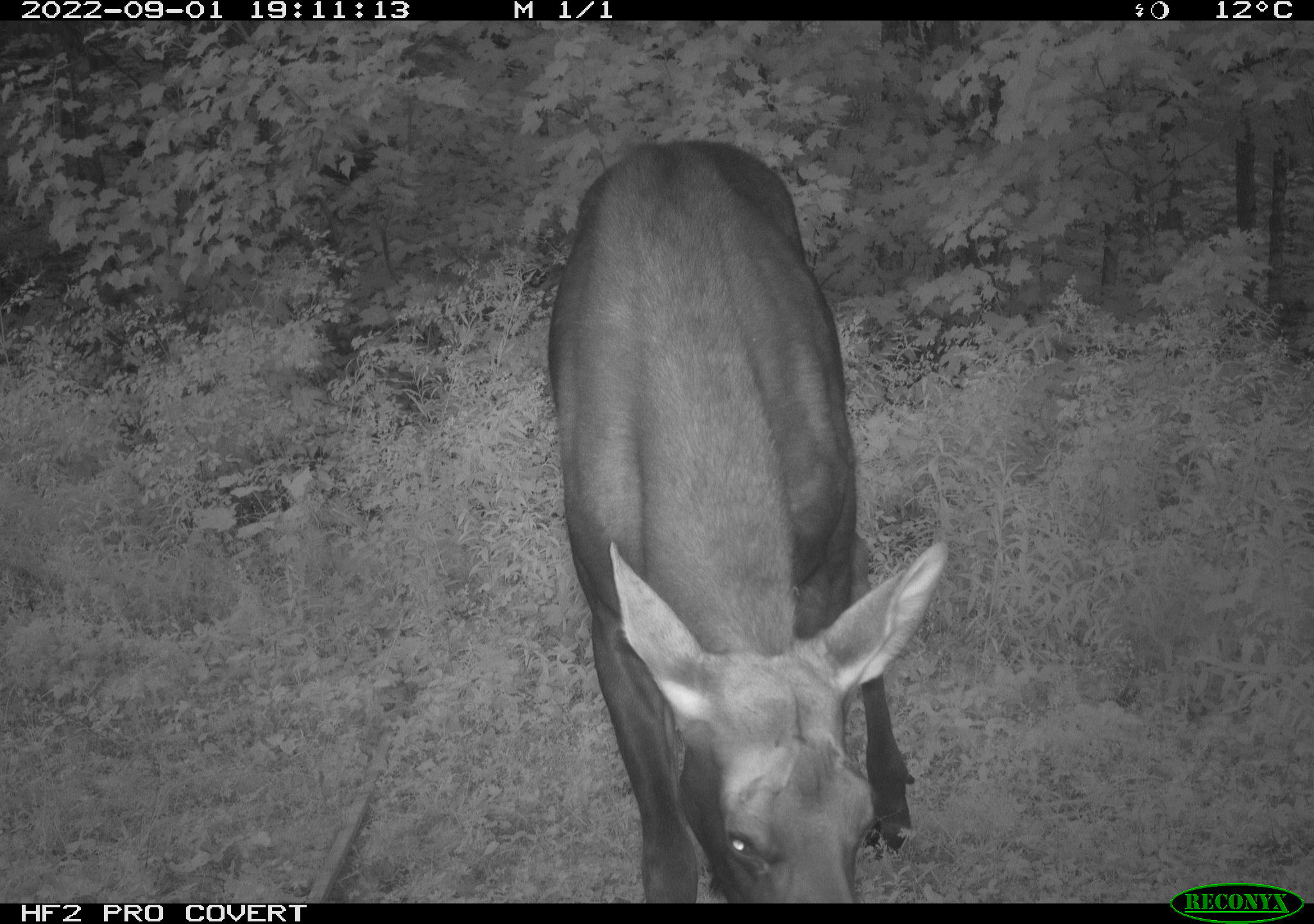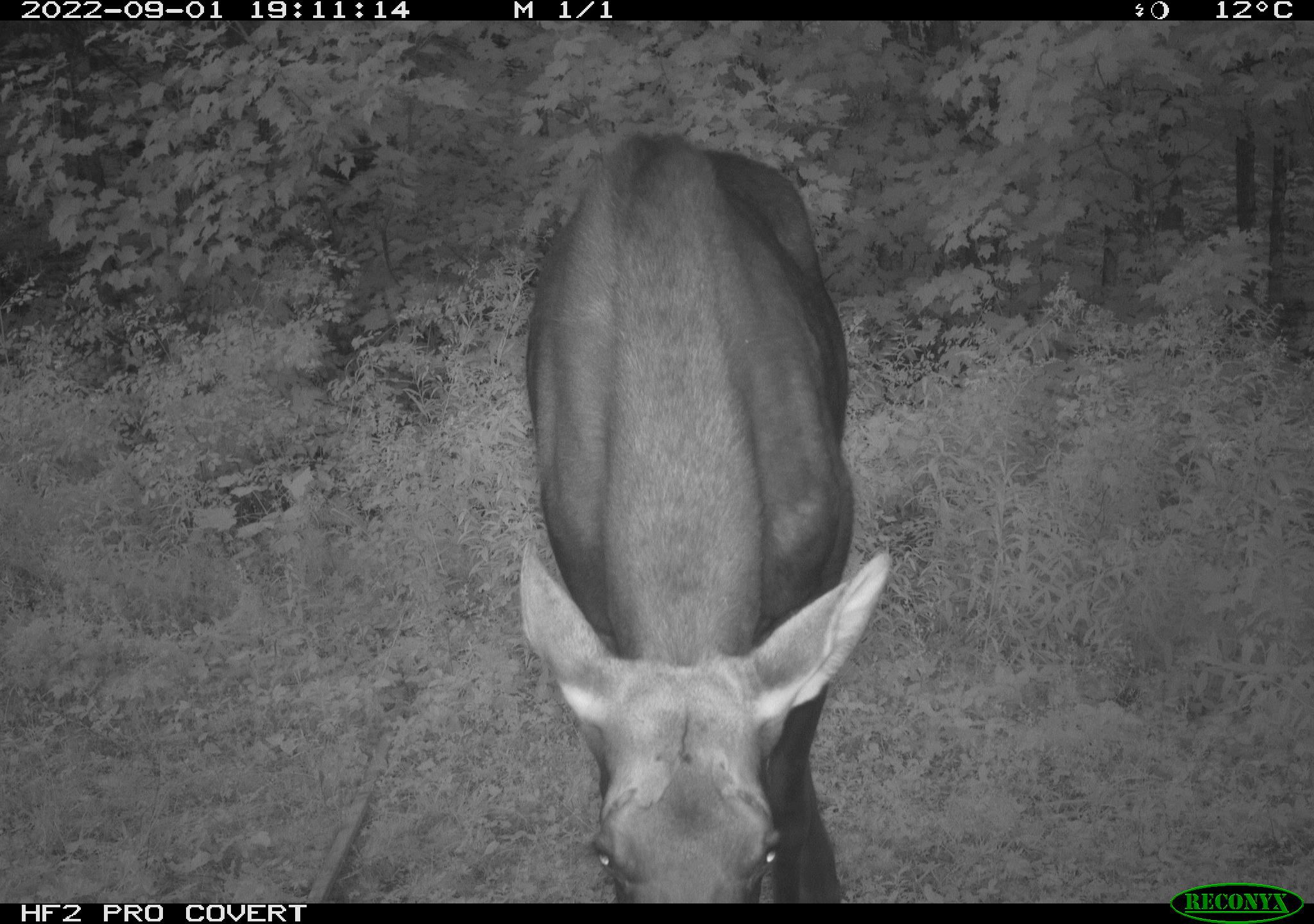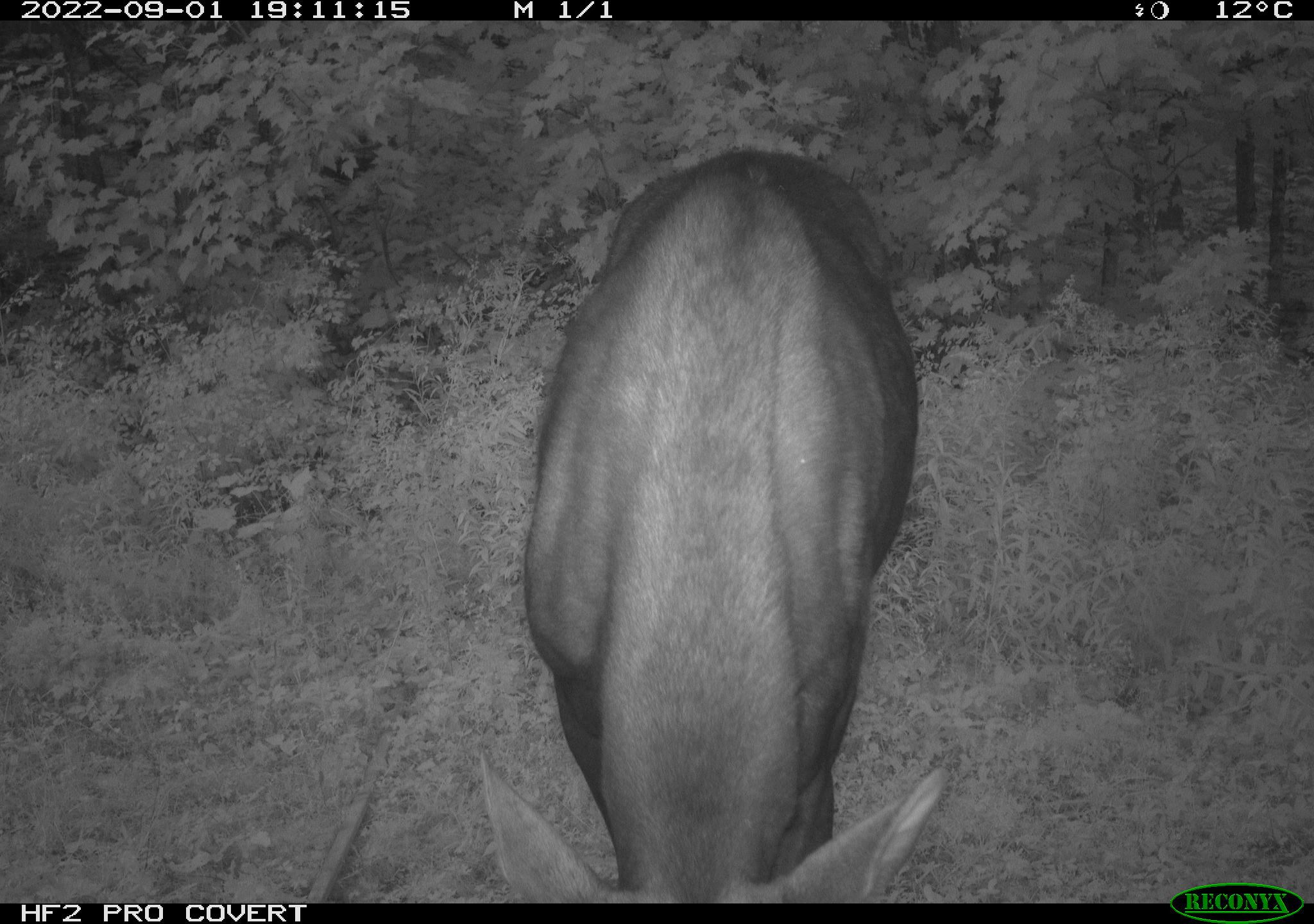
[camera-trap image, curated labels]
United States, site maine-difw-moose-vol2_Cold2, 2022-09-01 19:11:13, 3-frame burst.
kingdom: Animalia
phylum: Chordata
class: Mammalia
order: Artiodactyla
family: Cervidae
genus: Alces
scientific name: Alces alces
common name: moose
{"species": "moose (Alces alces)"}